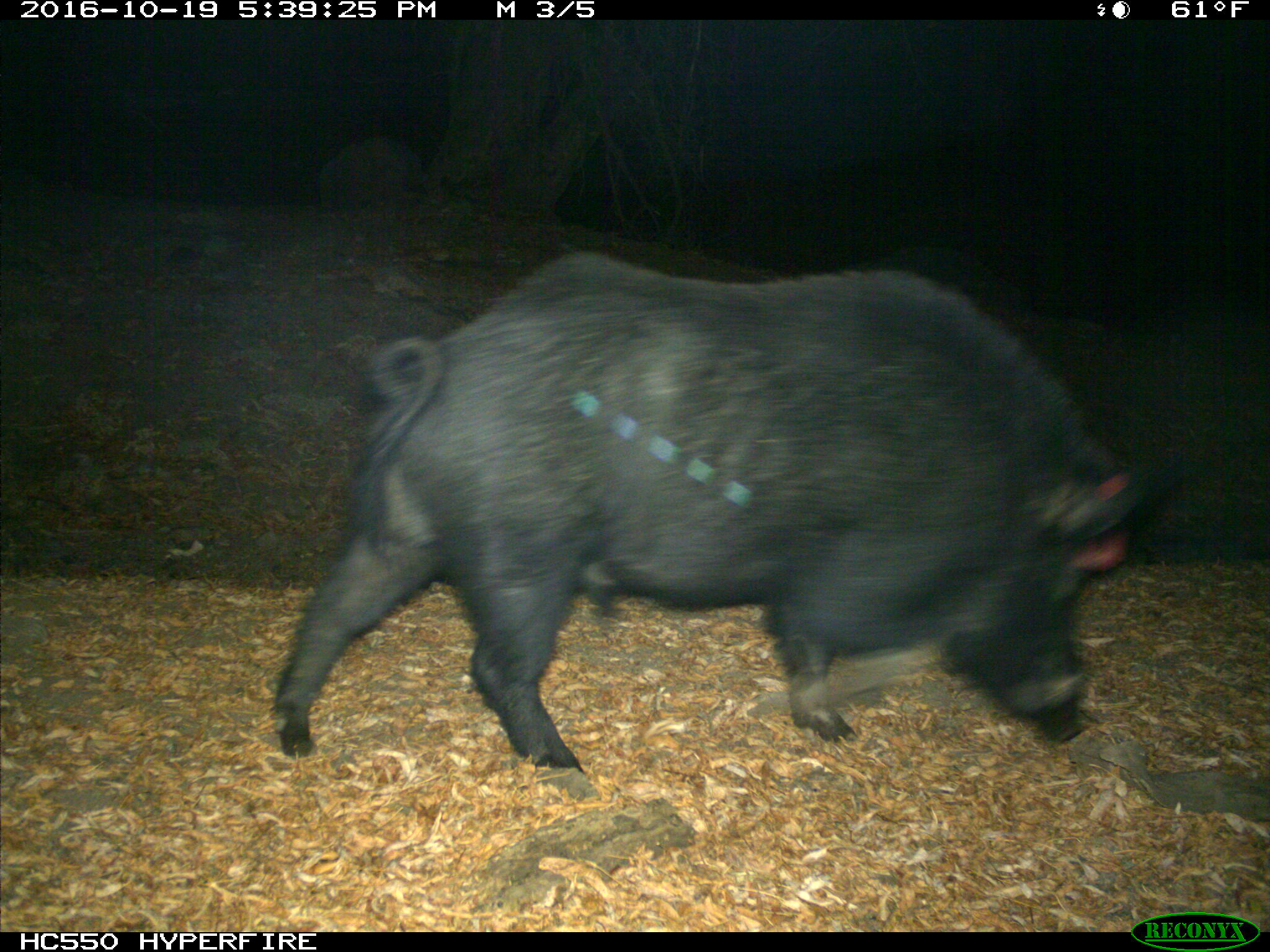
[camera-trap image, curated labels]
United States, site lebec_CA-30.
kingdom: Animalia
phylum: Chordata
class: Mammalia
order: Artiodactyla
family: Suidae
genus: Sus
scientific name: Sus scrofa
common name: wild boar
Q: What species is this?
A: Sus scrofa (wild boar).